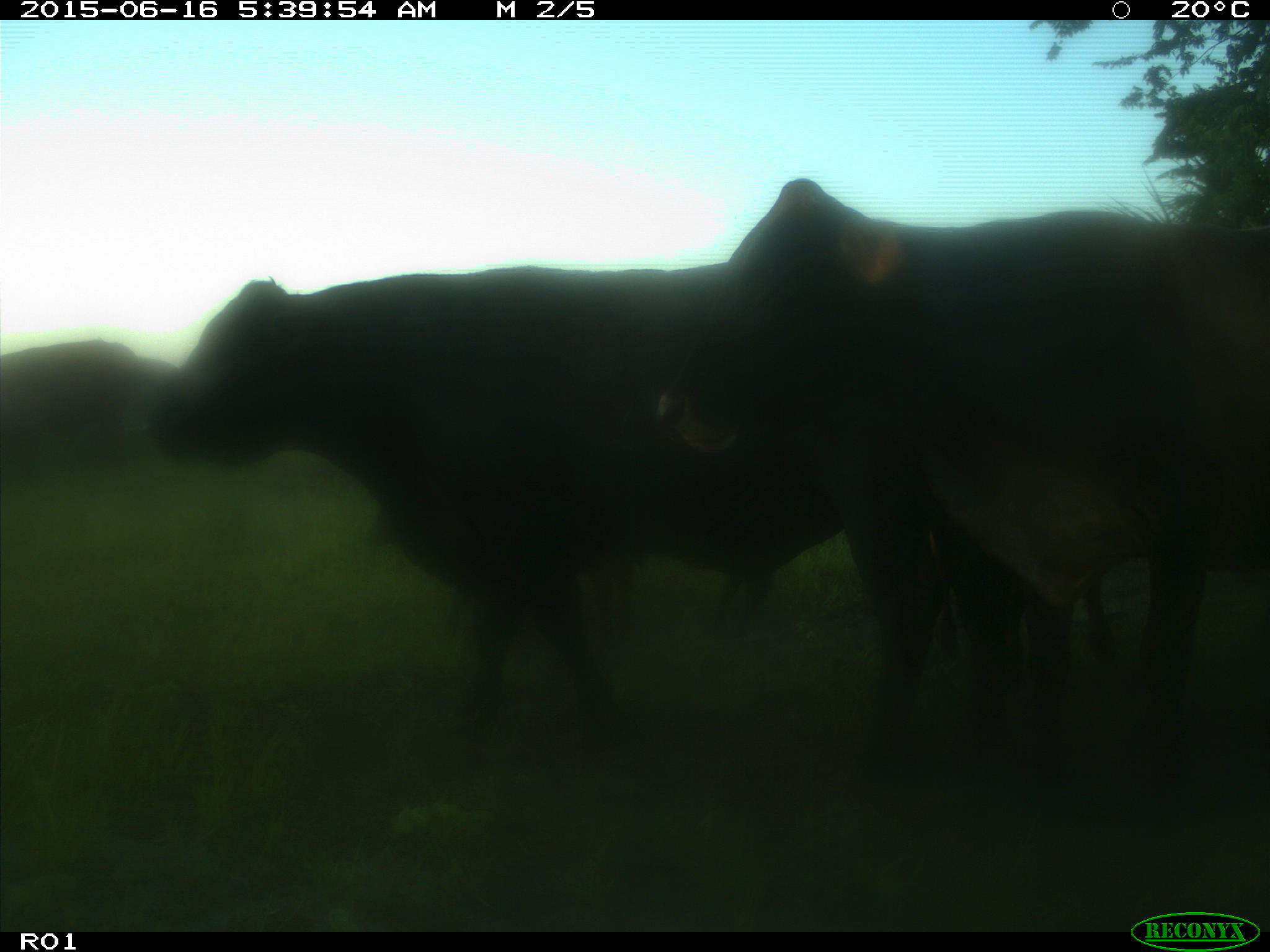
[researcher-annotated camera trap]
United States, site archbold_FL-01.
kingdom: Animalia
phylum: Chordata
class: Mammalia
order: Artiodactyla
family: Bovidae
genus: Bos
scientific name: Bos taurus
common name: domestic cow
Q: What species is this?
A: Bos taurus (domestic cow).